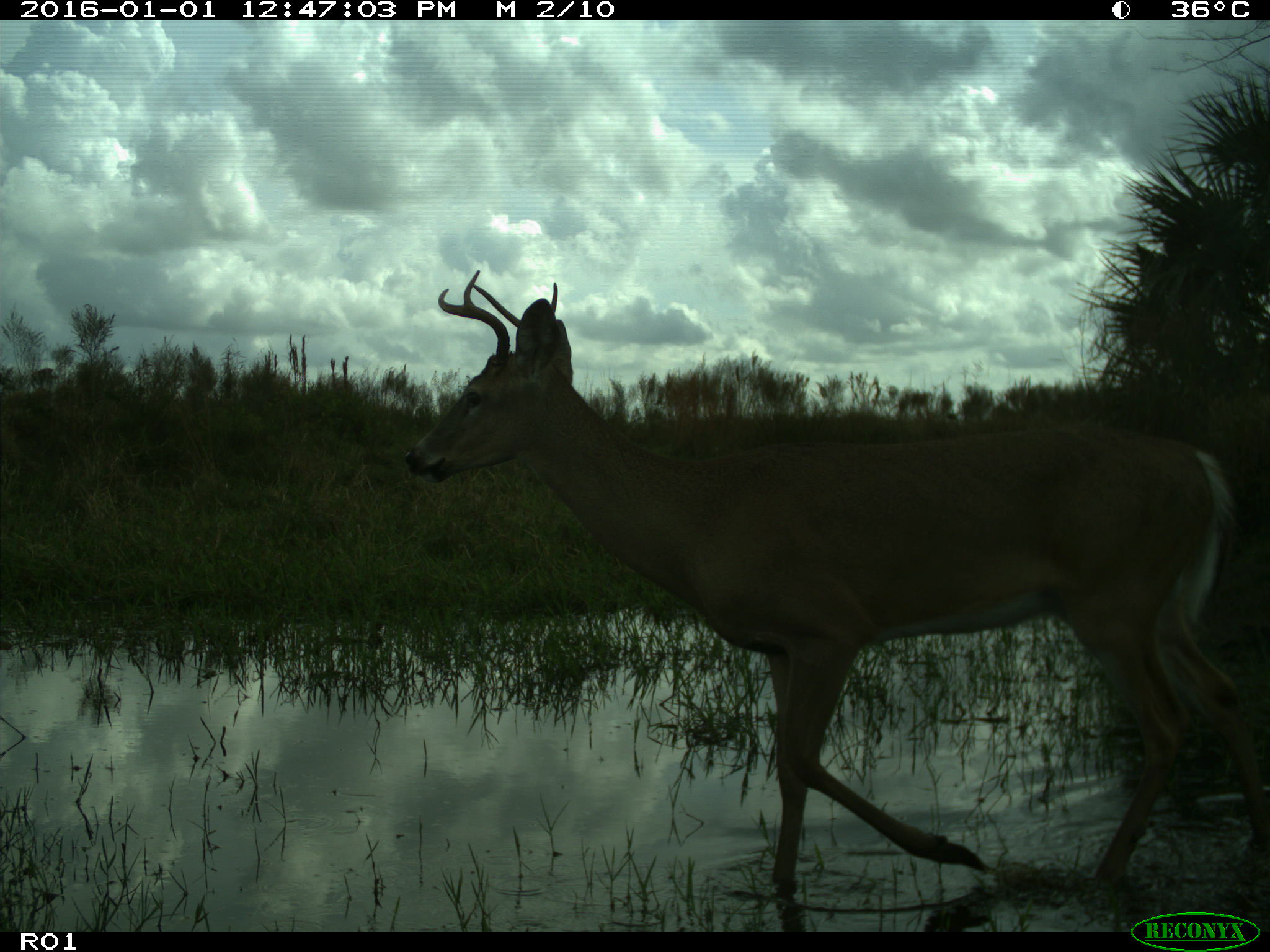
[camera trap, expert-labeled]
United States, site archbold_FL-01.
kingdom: Animalia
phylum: Chordata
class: Mammalia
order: Artiodactyla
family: Cervidae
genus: Odocoileus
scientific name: Odocoileus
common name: deer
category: unidentified deer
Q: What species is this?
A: Unidentified deer (deer) (Odocoileus).